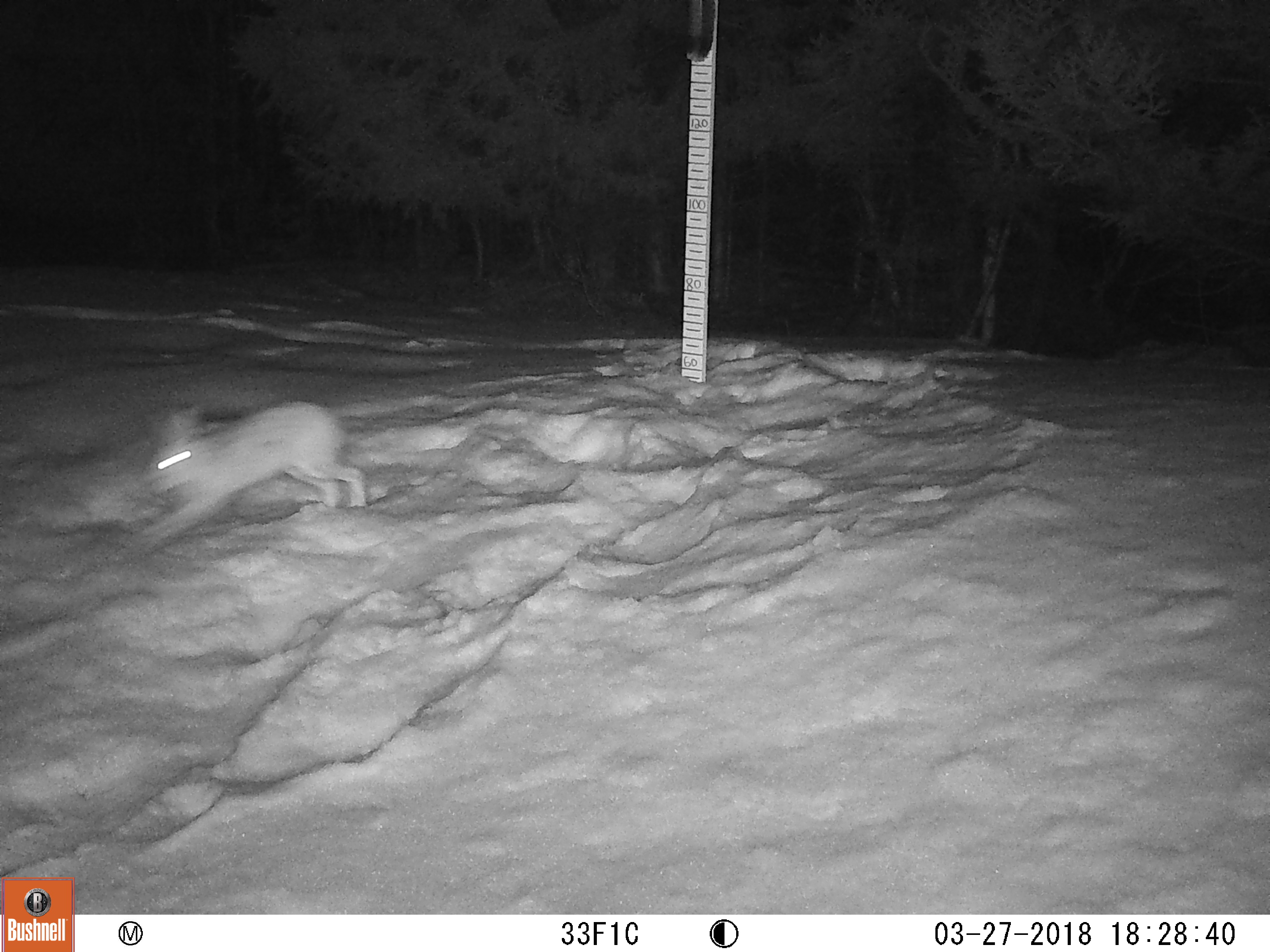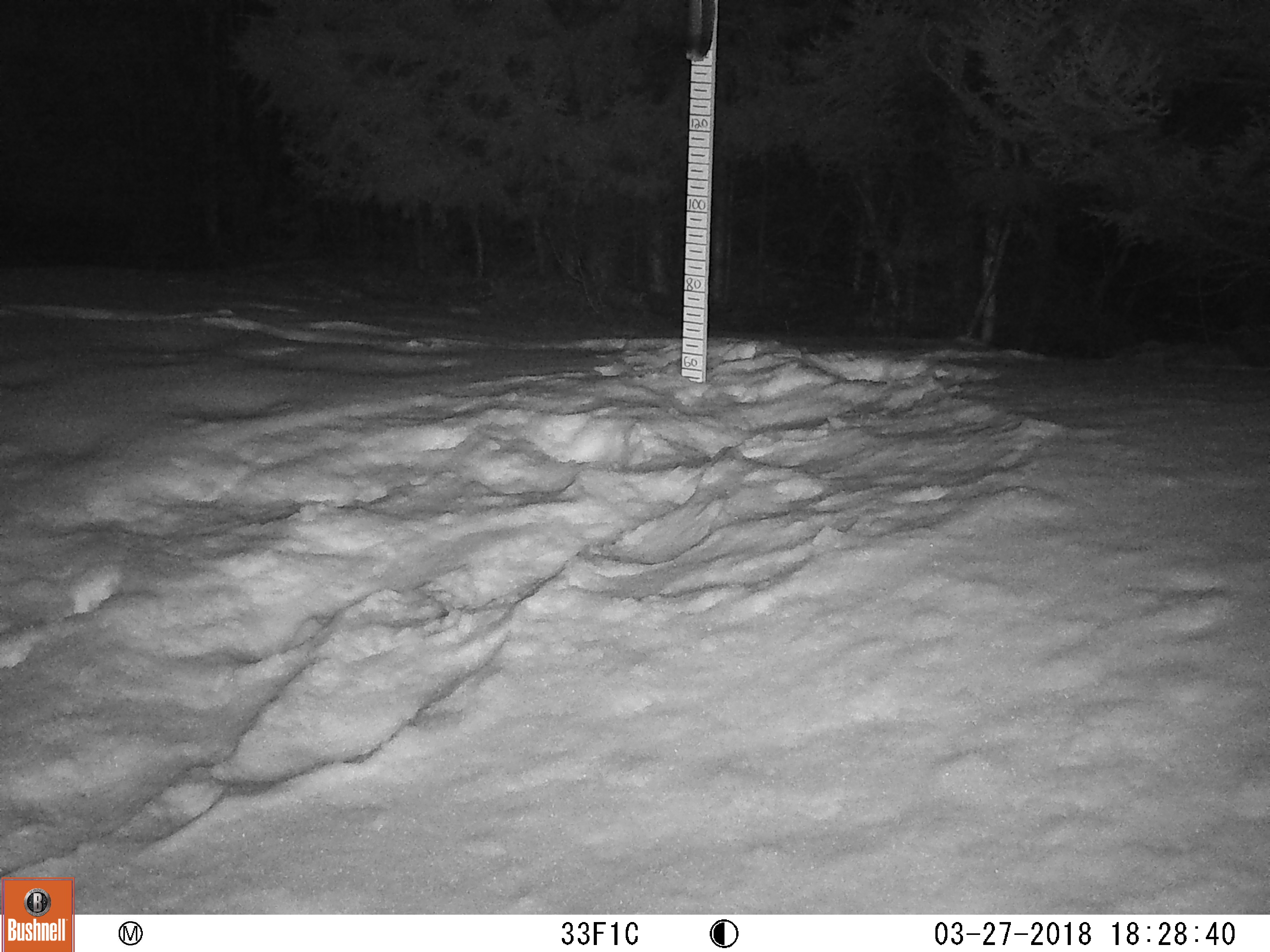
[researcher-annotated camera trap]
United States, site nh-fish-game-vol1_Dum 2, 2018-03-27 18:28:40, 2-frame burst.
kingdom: Animalia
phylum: Chordata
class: Mammalia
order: Lagomorpha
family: Leporidae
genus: Lepus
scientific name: Lepus americanus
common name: snowshoe hare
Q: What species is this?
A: Snowshoe hare (Lepus americanus).